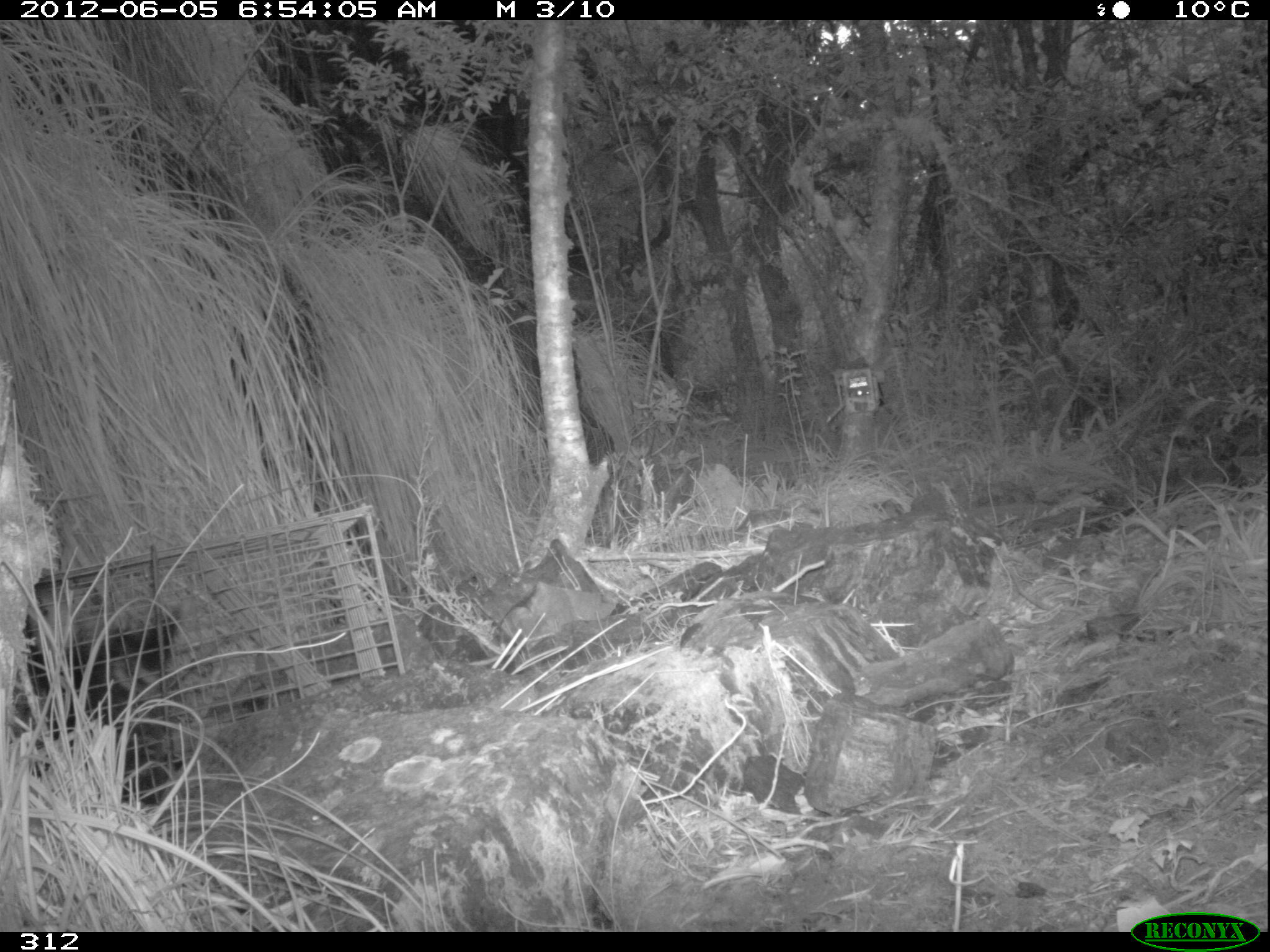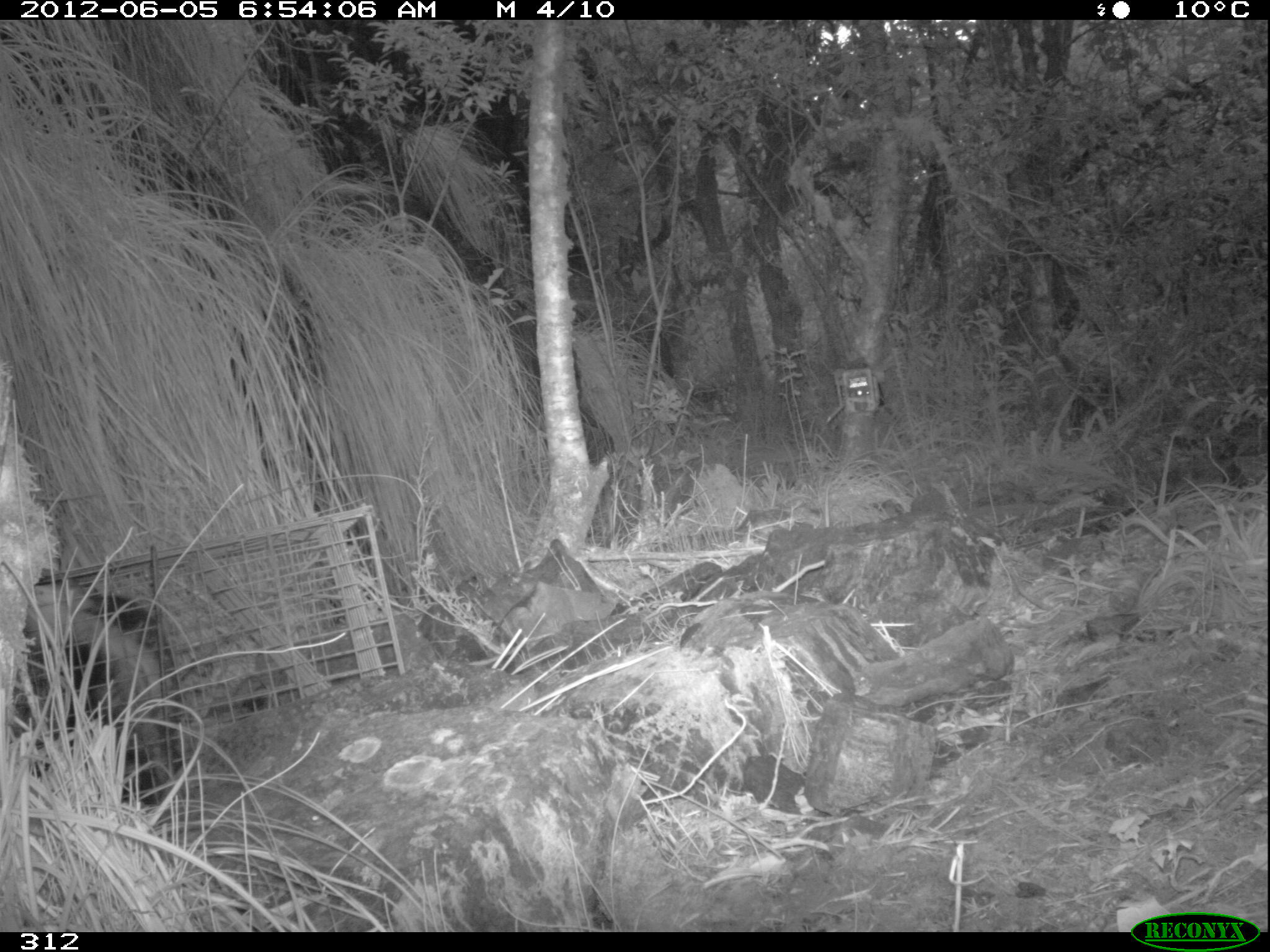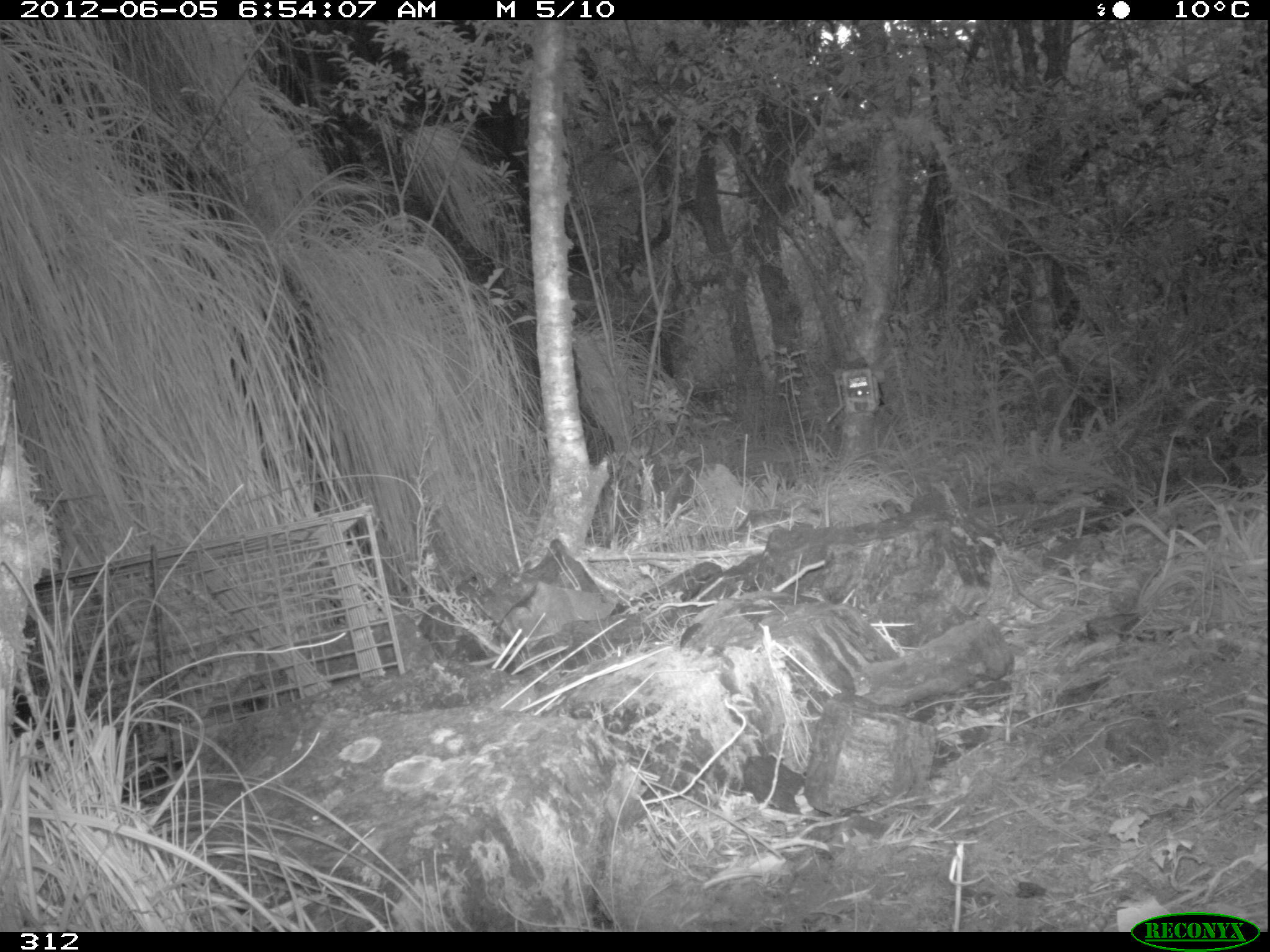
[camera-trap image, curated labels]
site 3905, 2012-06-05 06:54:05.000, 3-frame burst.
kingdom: Animalia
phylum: Chordata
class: Mammalia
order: Didelphimorphia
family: Didelphidae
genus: Didelphis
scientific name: Didelphis pernigra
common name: andean white-eared opossum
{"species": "Didelphis pernigra (andean white-eared opossum)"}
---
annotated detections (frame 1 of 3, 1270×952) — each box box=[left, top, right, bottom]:
didelphis pernigra: box=[13, 605, 181, 749]